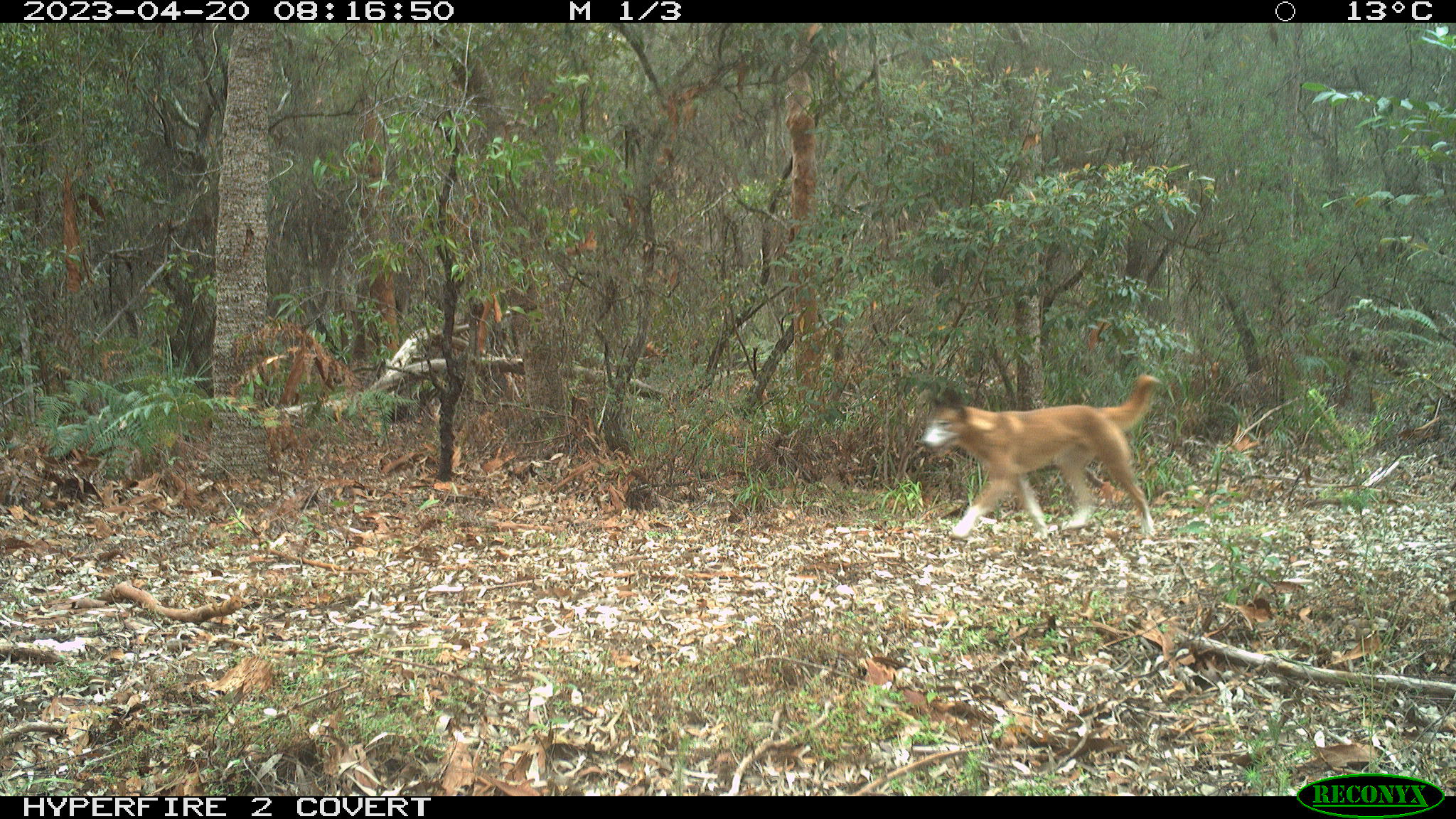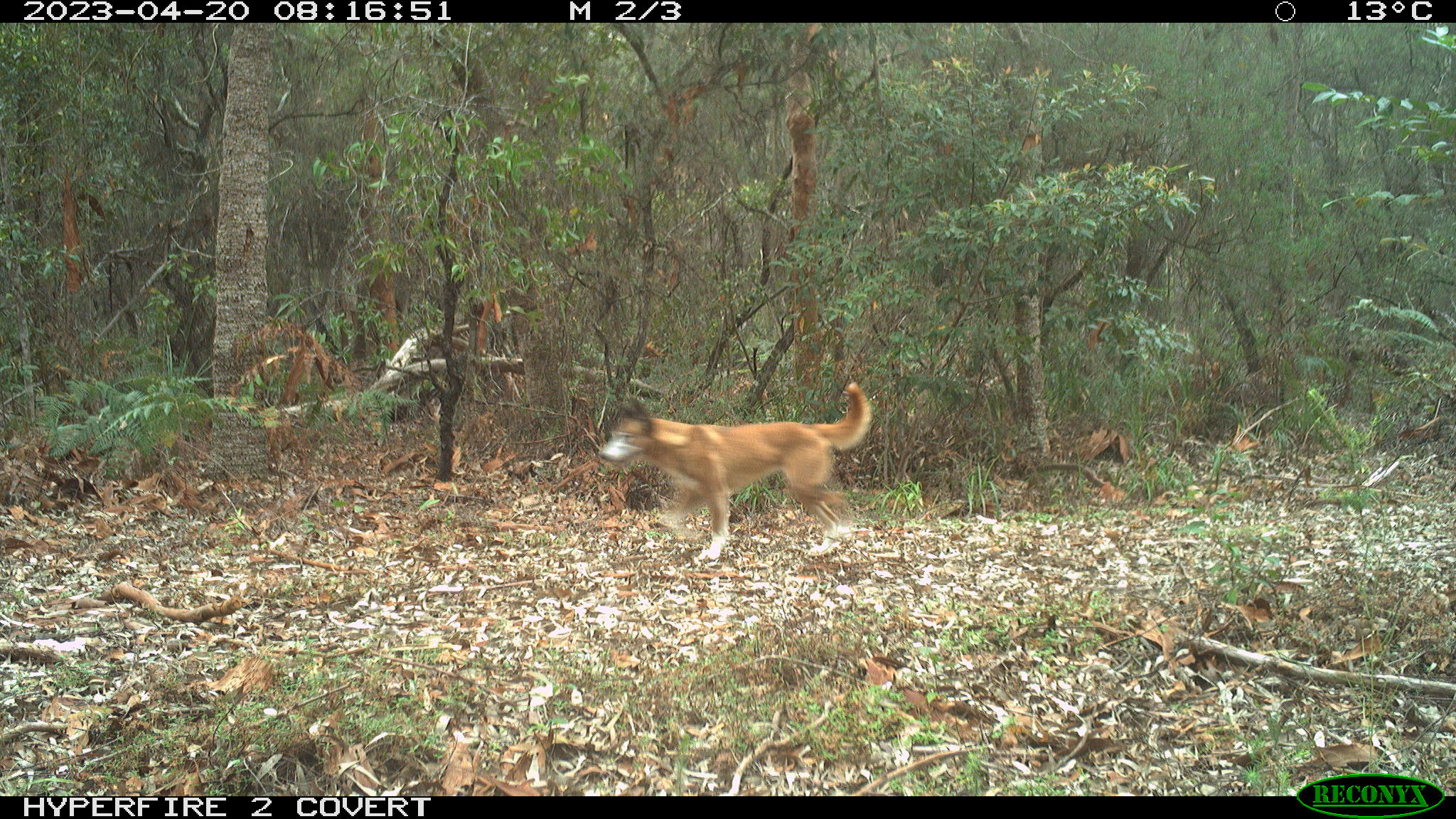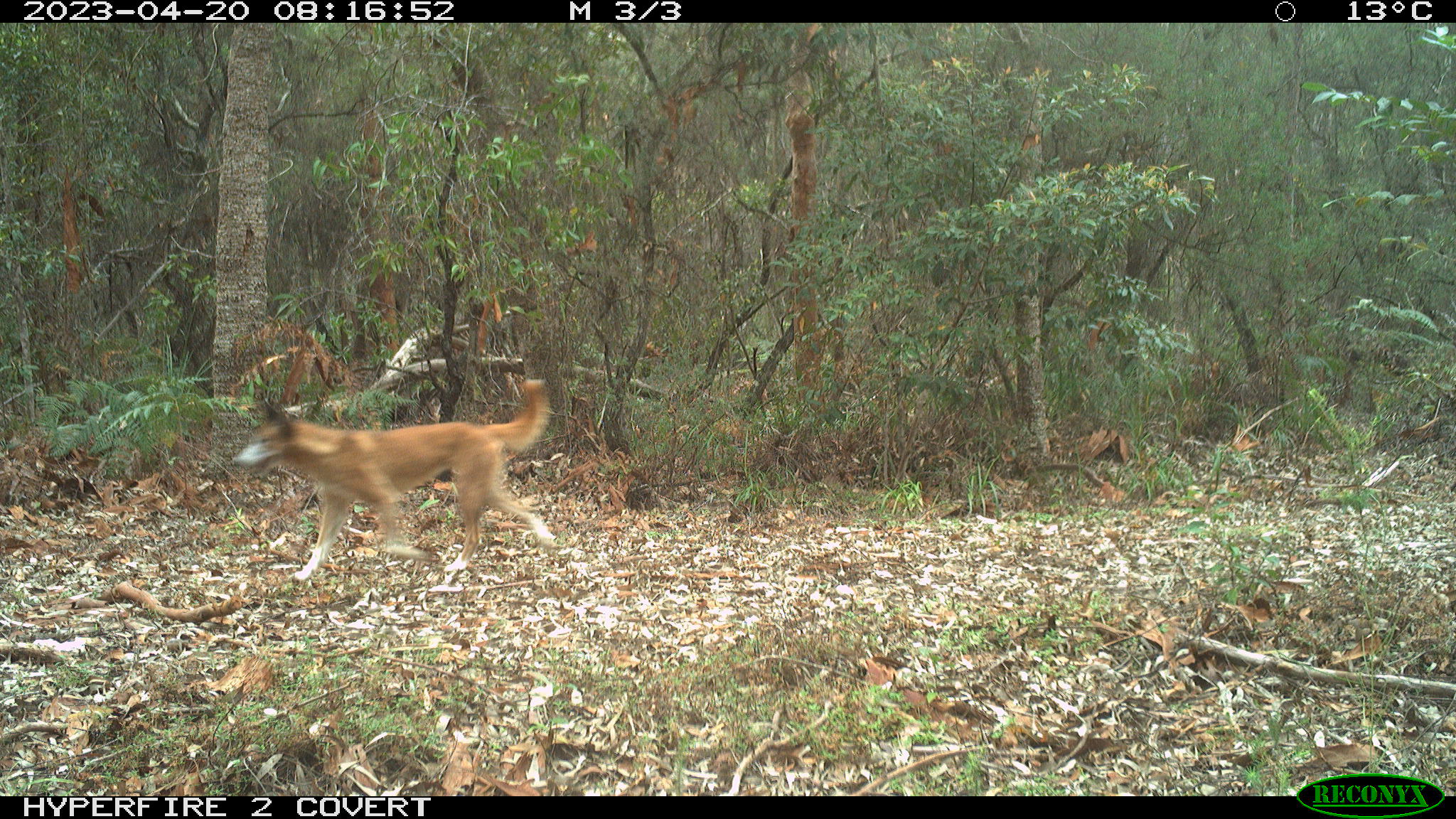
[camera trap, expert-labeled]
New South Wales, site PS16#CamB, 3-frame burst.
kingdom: Animalia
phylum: Chordata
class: Mammalia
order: Carnivora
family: Canidae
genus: Canis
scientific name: Canis familiaris dingo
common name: dingo